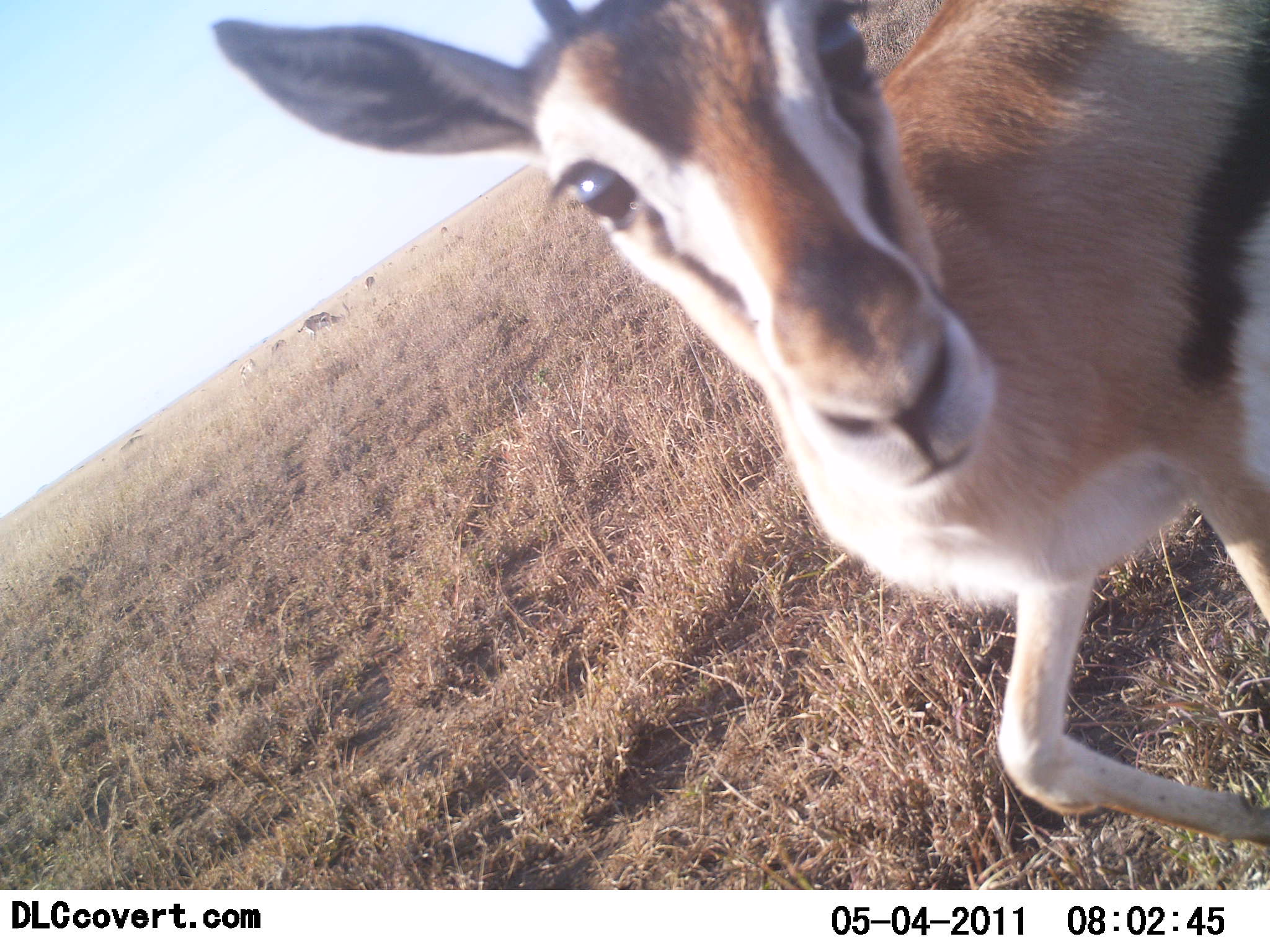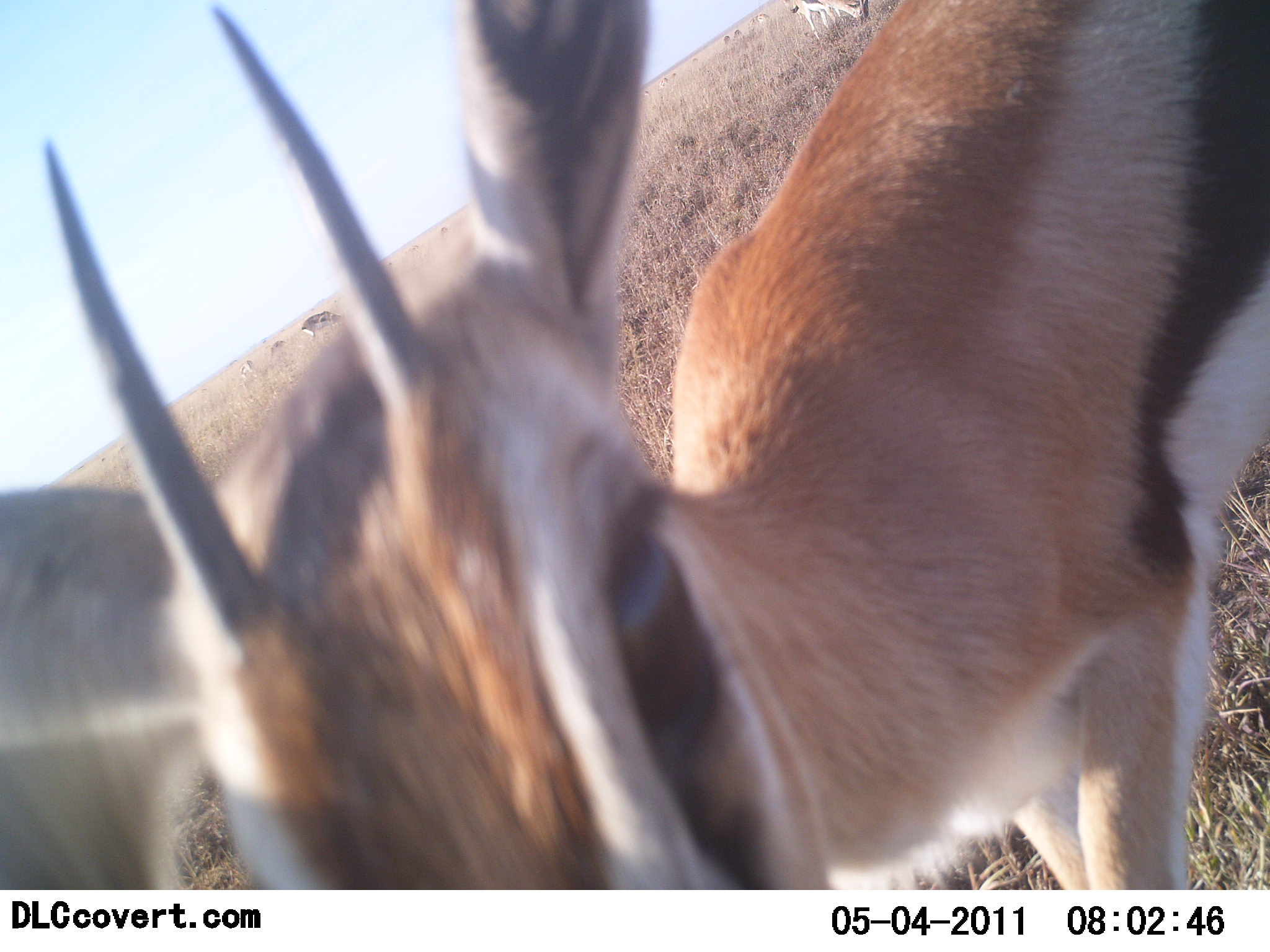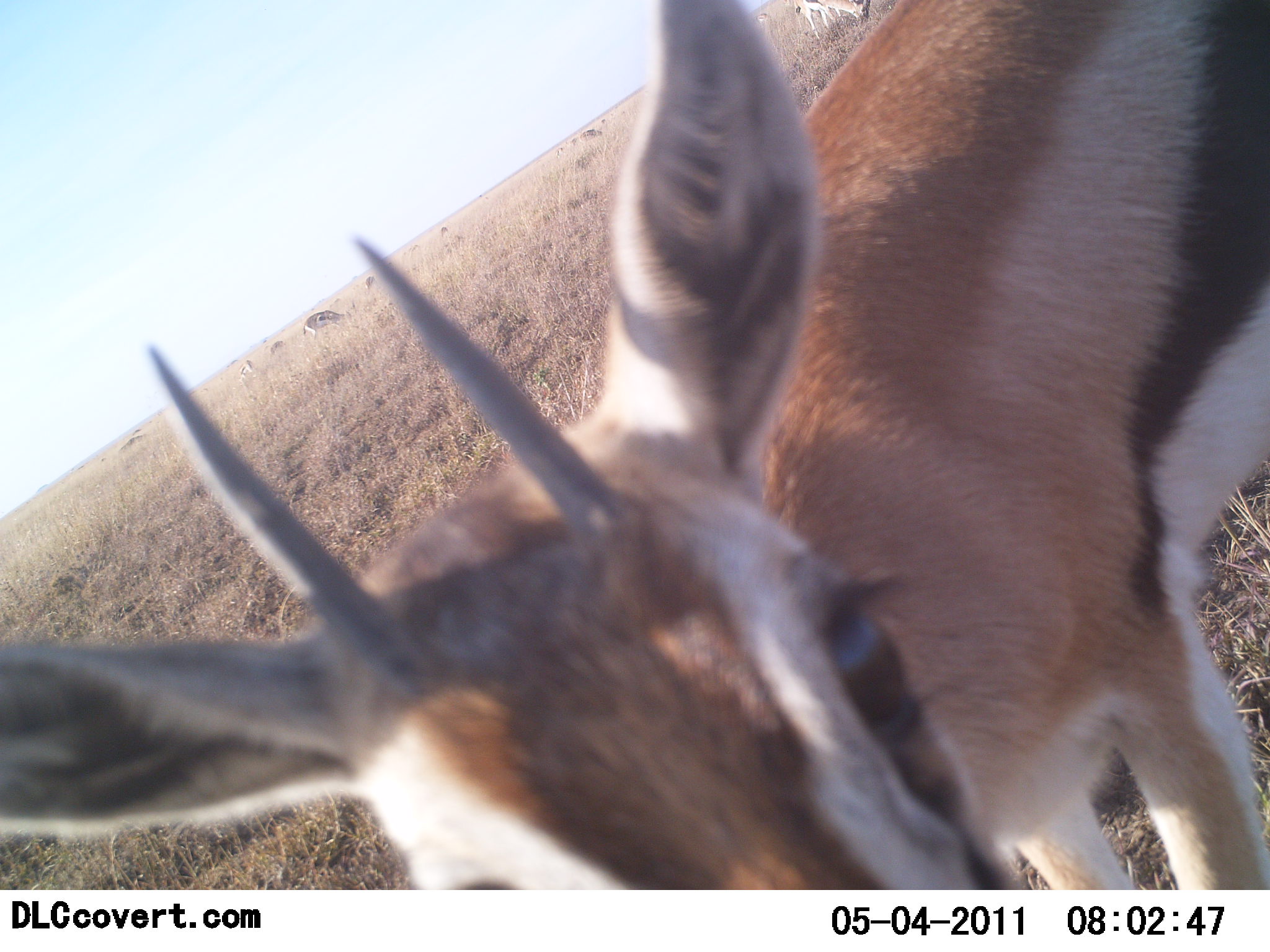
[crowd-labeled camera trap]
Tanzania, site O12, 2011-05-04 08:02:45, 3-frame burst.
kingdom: Animalia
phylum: Chordata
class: Mammalia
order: Artiodactyla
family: Bovidae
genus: Eudorcas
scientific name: Eudorcas thomsonii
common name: thomson's gazelle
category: gazellethomsons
Gazellethomsons (thomson's gazelle) (Eudorcas thomsonii), count 1. Behavior (volunteer vote fractions): standing 40%, resting 0%, moving 50%, interacting 30%. Young present (vote fraction): 10%. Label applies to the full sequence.